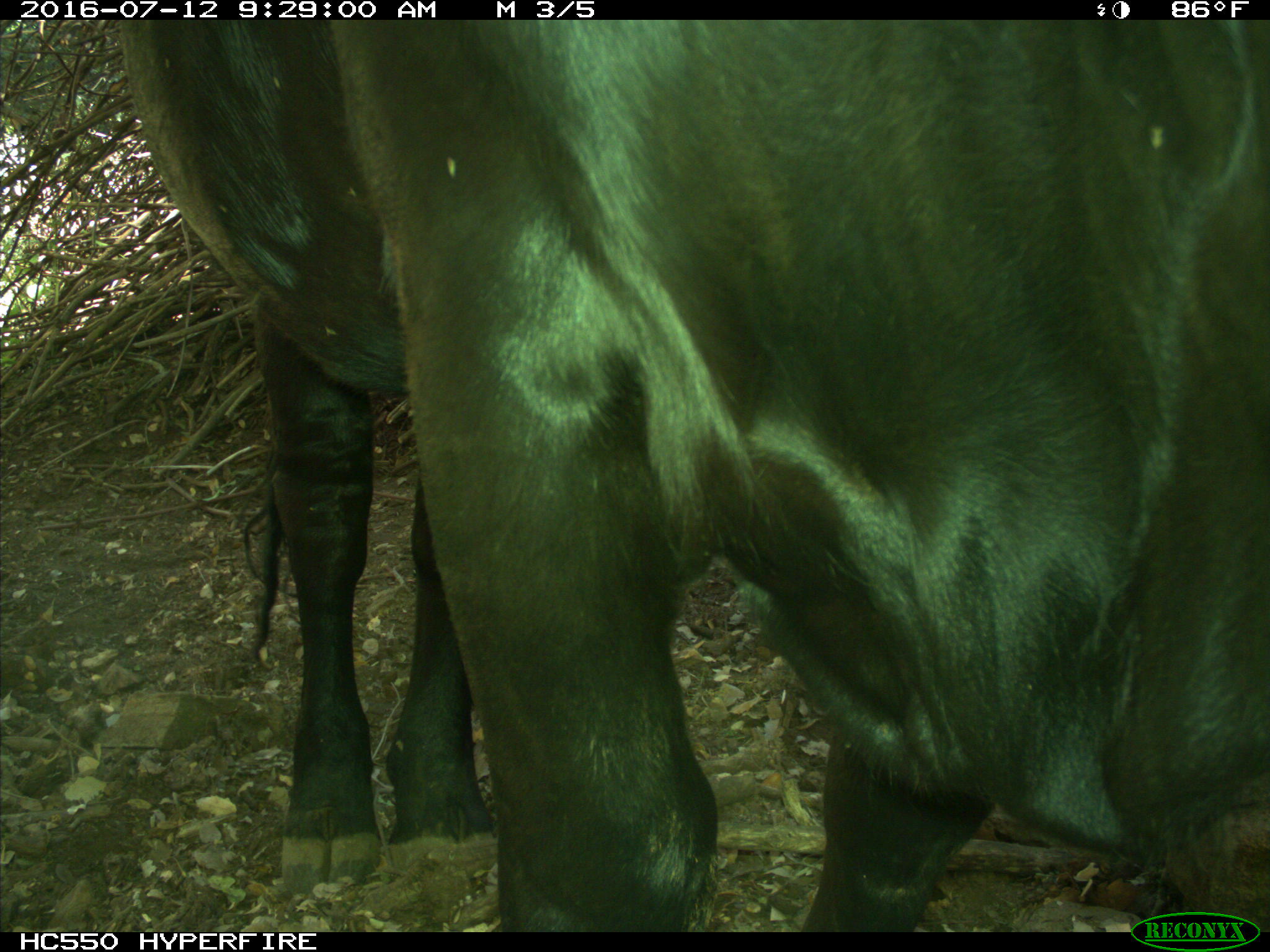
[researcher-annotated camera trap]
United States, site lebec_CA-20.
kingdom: Animalia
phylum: Chordata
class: Mammalia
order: Artiodactyla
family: Bovidae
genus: Bos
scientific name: Bos taurus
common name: domestic cow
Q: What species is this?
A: Bos taurus (domestic cow).